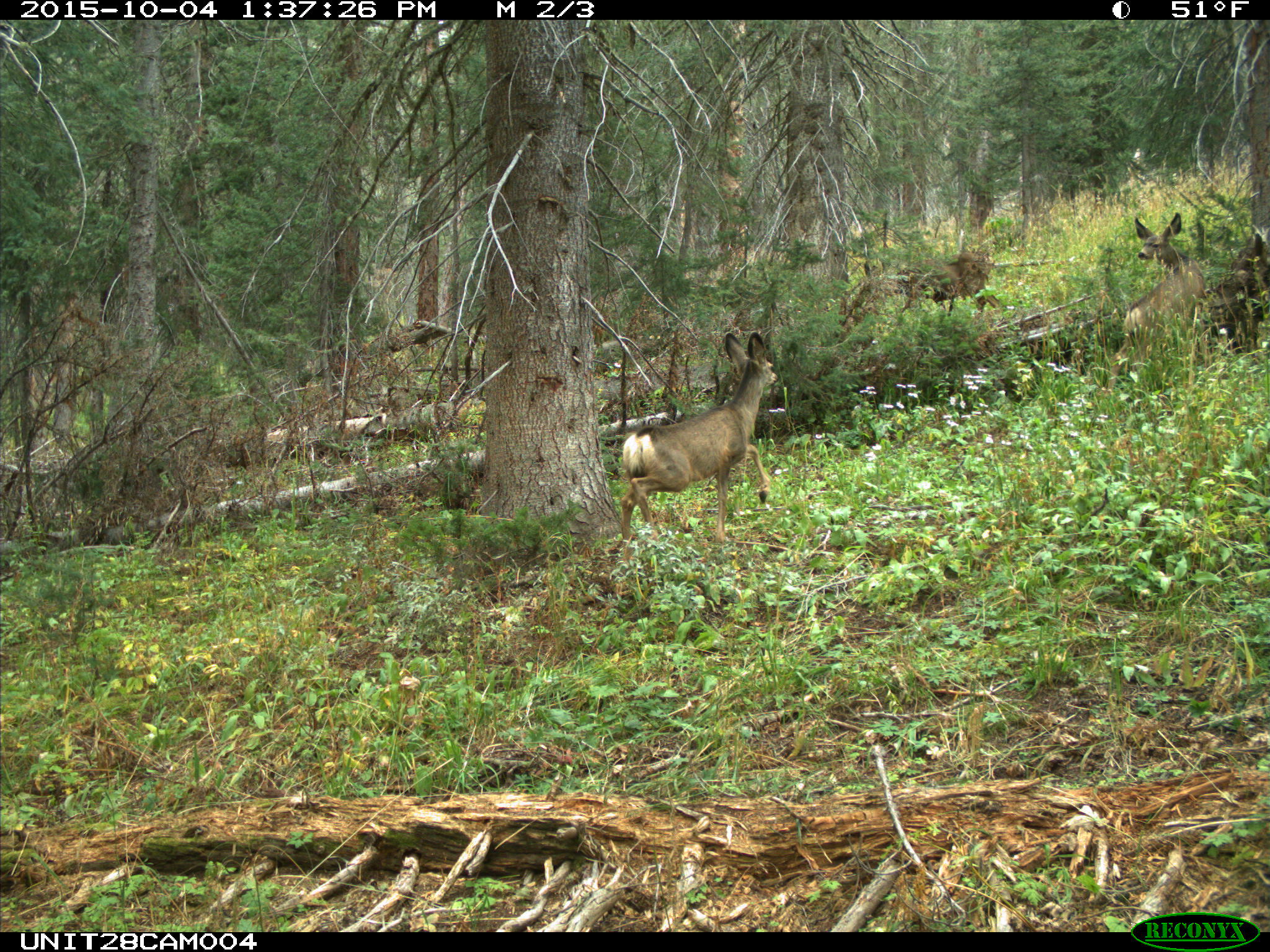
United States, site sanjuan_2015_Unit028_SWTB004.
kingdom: Animalia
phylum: Chordata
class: Mammalia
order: Artiodactyla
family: Cervidae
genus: Odocoileus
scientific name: Odocoileus hemionus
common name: mule deer